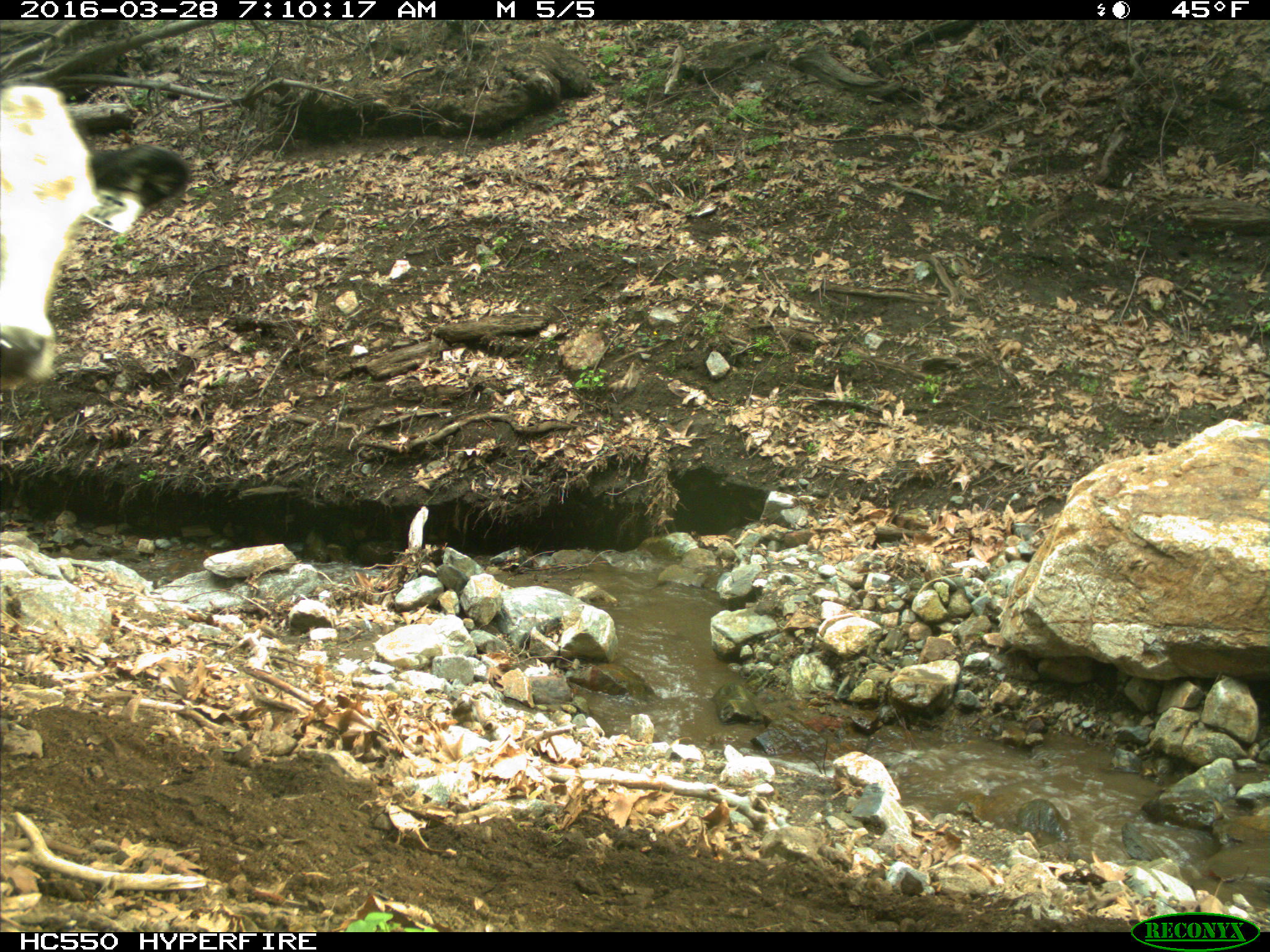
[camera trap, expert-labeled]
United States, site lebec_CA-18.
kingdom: Animalia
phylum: Chordata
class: Mammalia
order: Artiodactyla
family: Bovidae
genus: Bos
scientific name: Bos taurus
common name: domestic cow